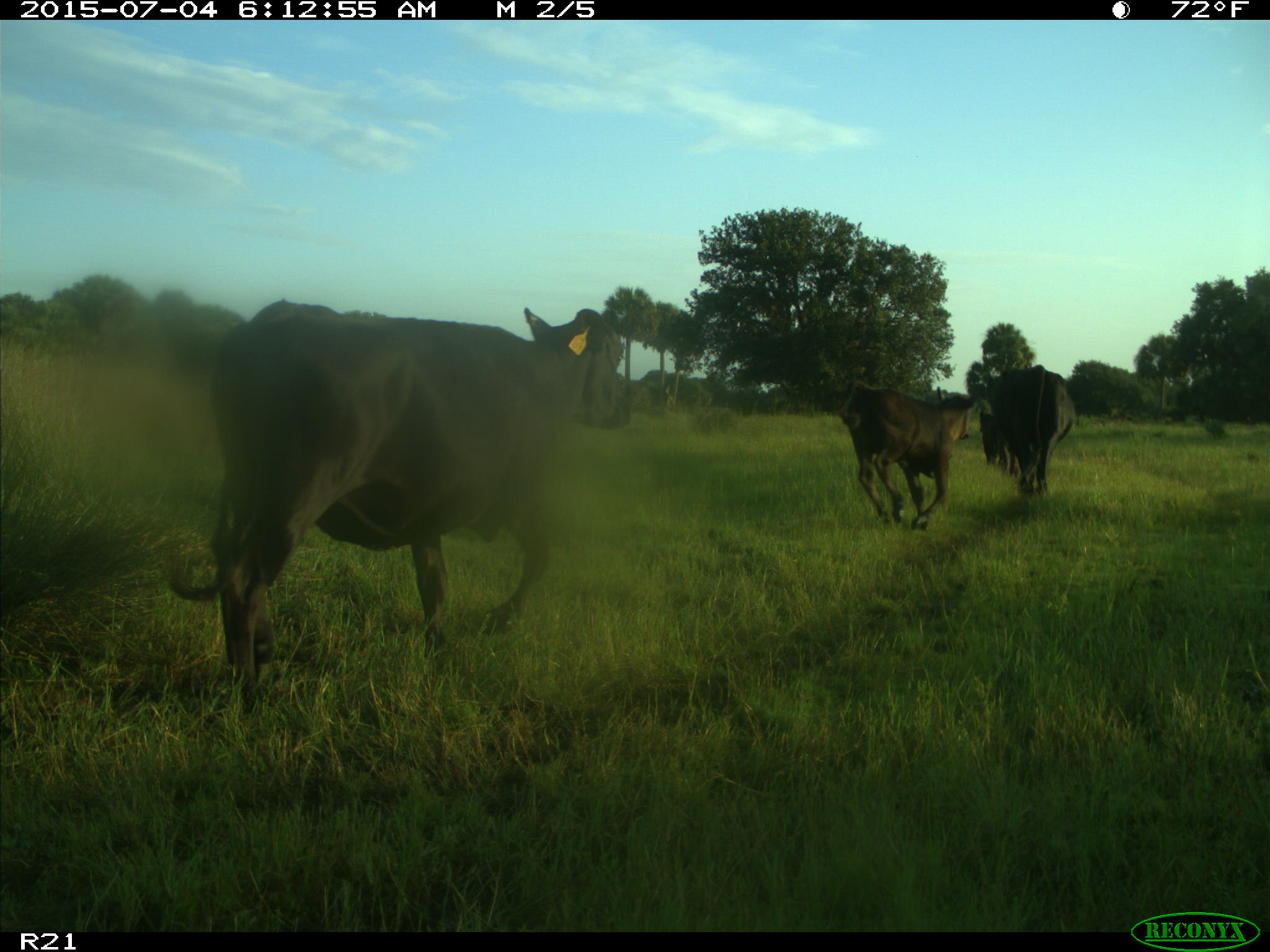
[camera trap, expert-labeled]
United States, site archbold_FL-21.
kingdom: Animalia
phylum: Chordata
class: Mammalia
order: Artiodactyla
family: Bovidae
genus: Bos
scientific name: Bos taurus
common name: domestic cow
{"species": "Bos taurus (domestic cow)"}